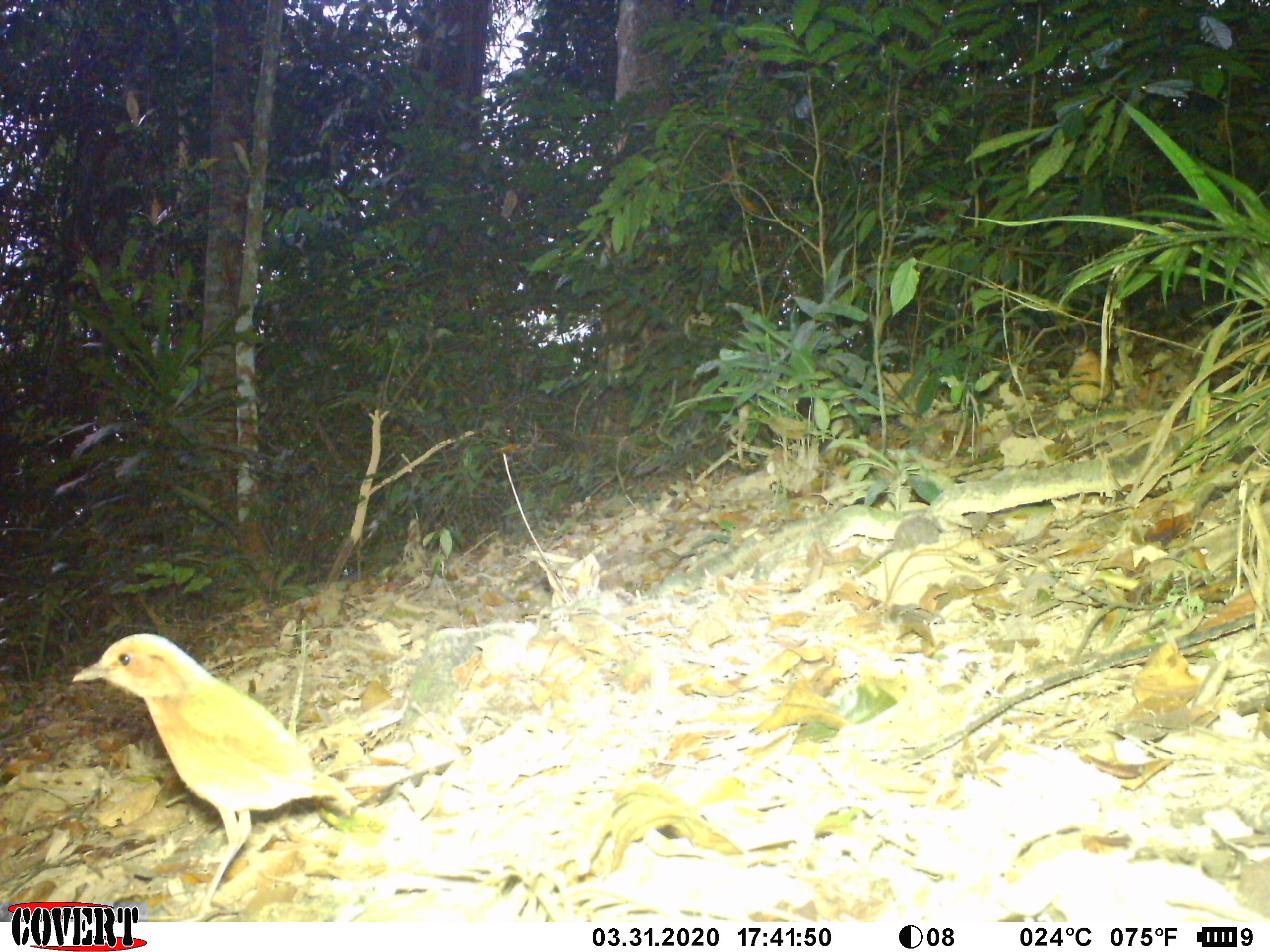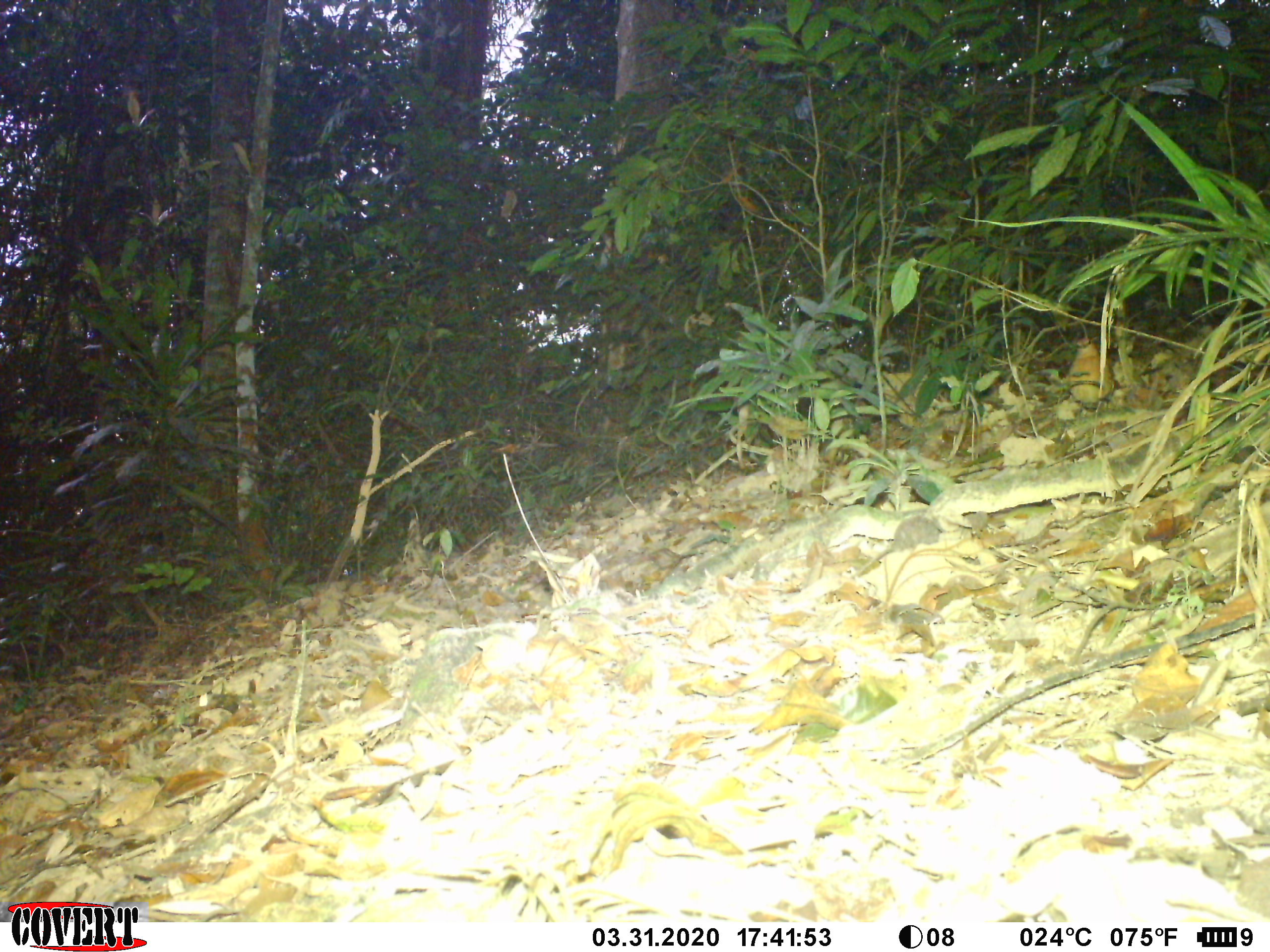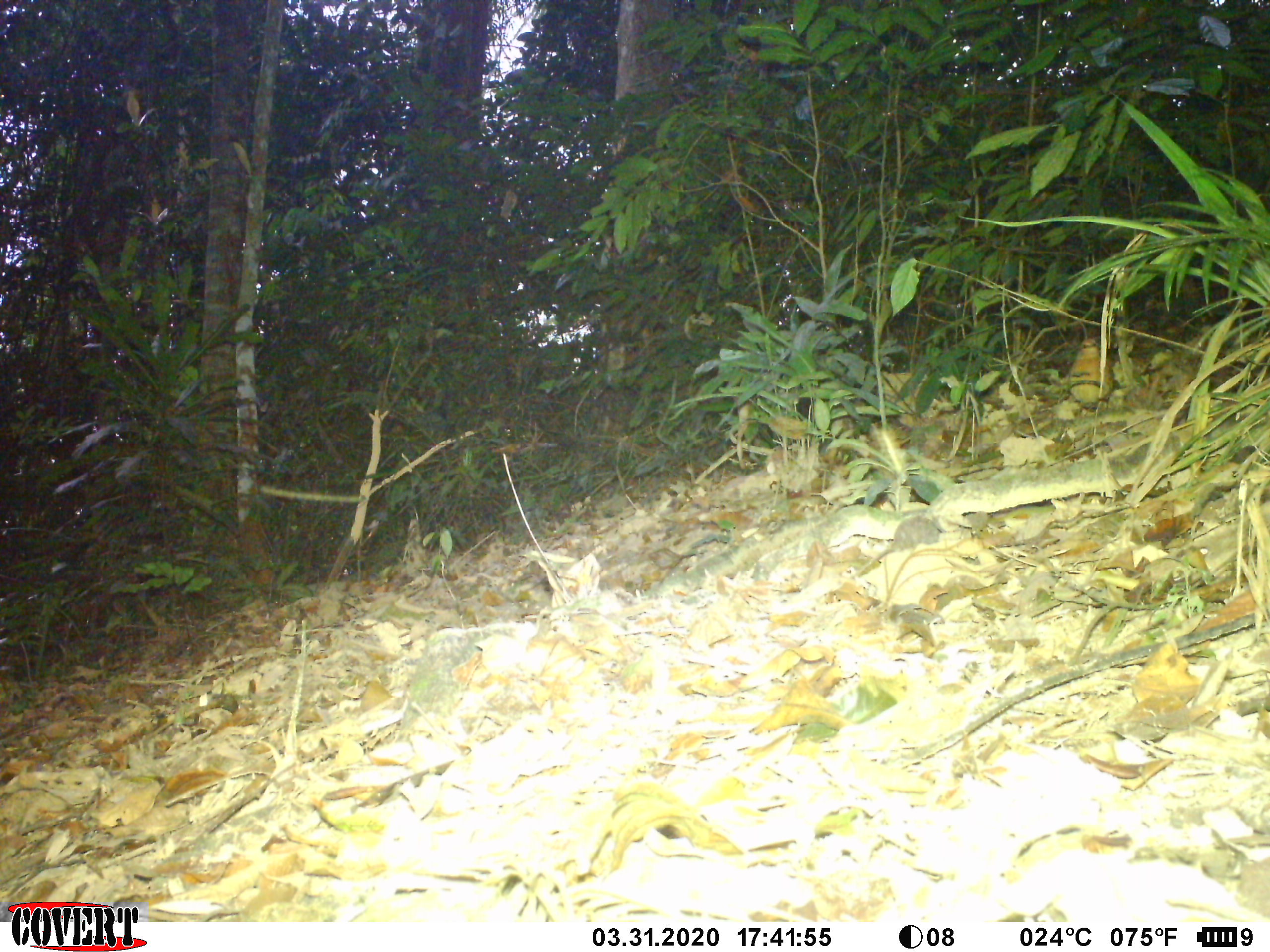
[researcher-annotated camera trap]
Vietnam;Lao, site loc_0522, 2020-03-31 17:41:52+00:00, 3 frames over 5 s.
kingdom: Animalia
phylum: Chordata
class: Aves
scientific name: Aves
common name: bird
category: unidentified bird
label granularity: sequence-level